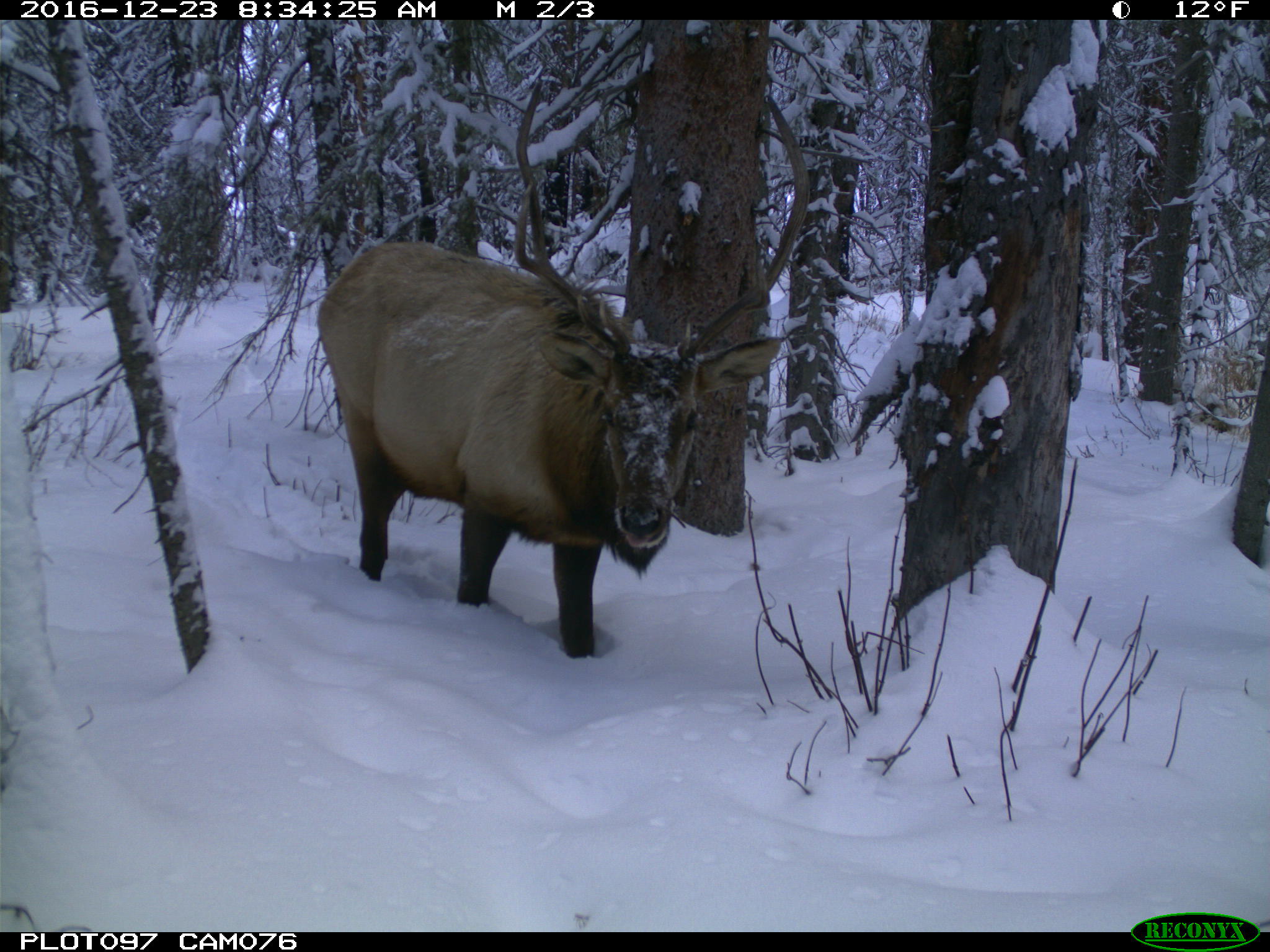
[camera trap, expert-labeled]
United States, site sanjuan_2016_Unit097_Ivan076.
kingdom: Animalia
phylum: Chordata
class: Mammalia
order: Artiodactyla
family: Cervidae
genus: Cervus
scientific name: Cervus elaphus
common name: red deer